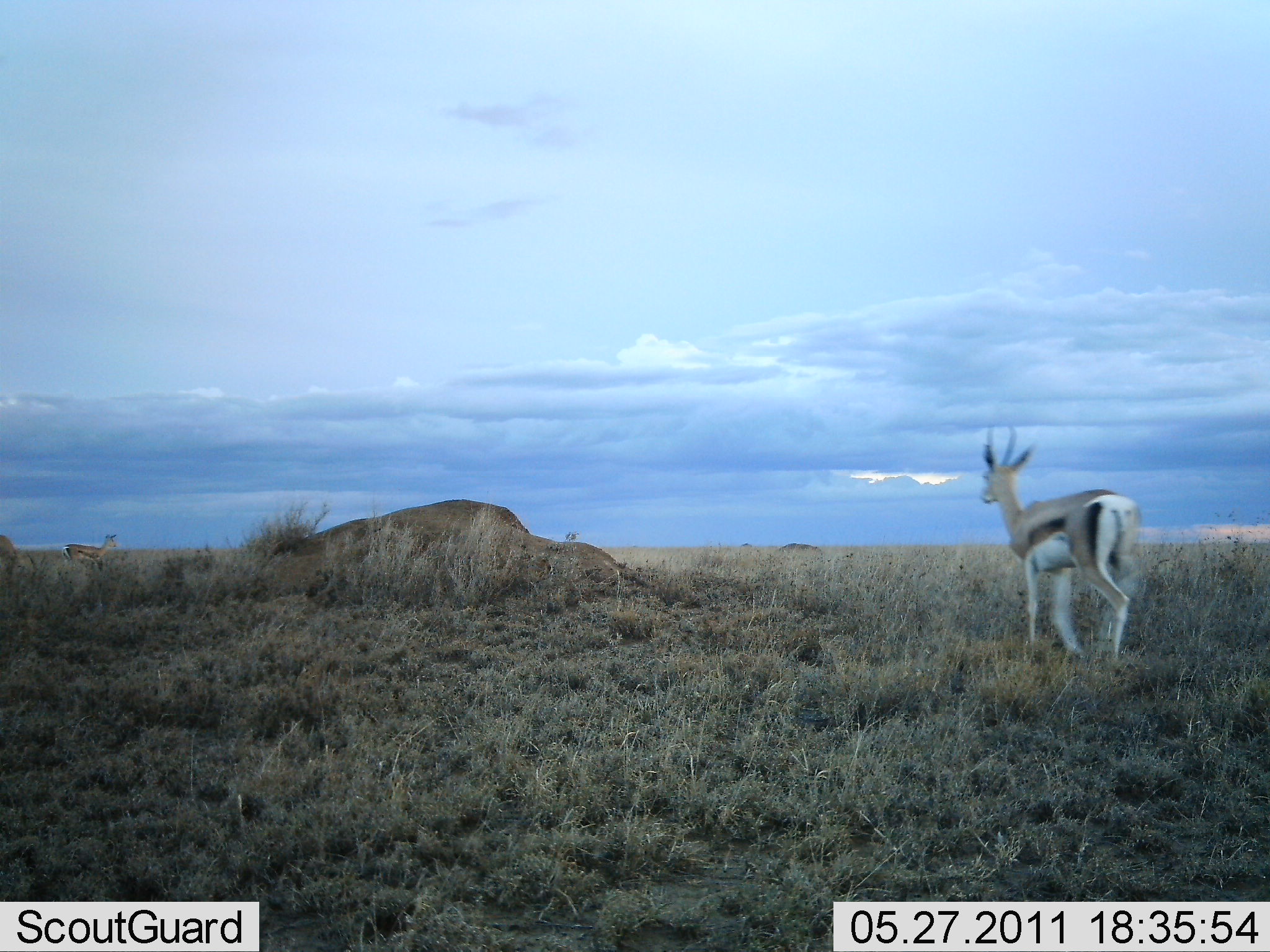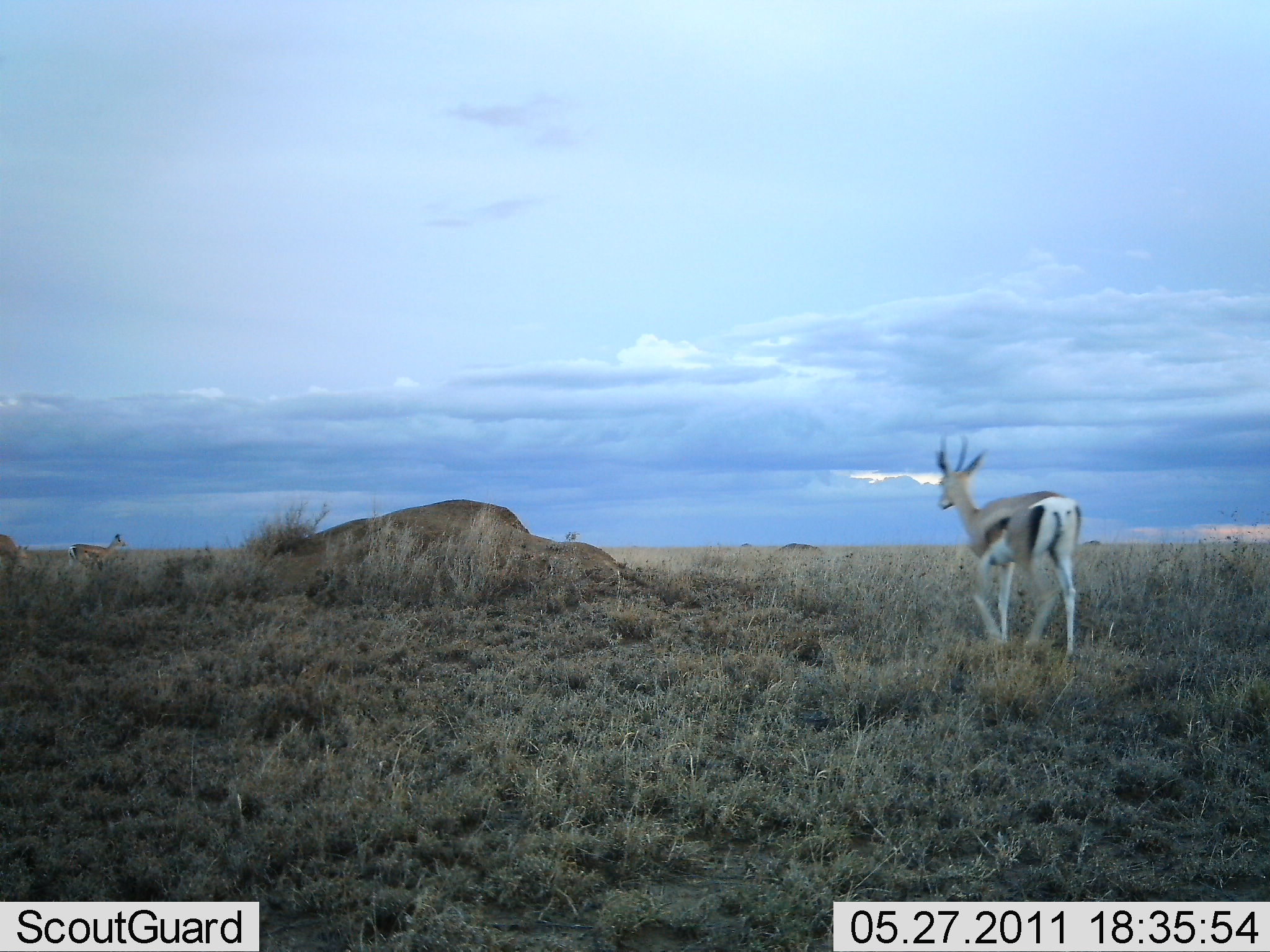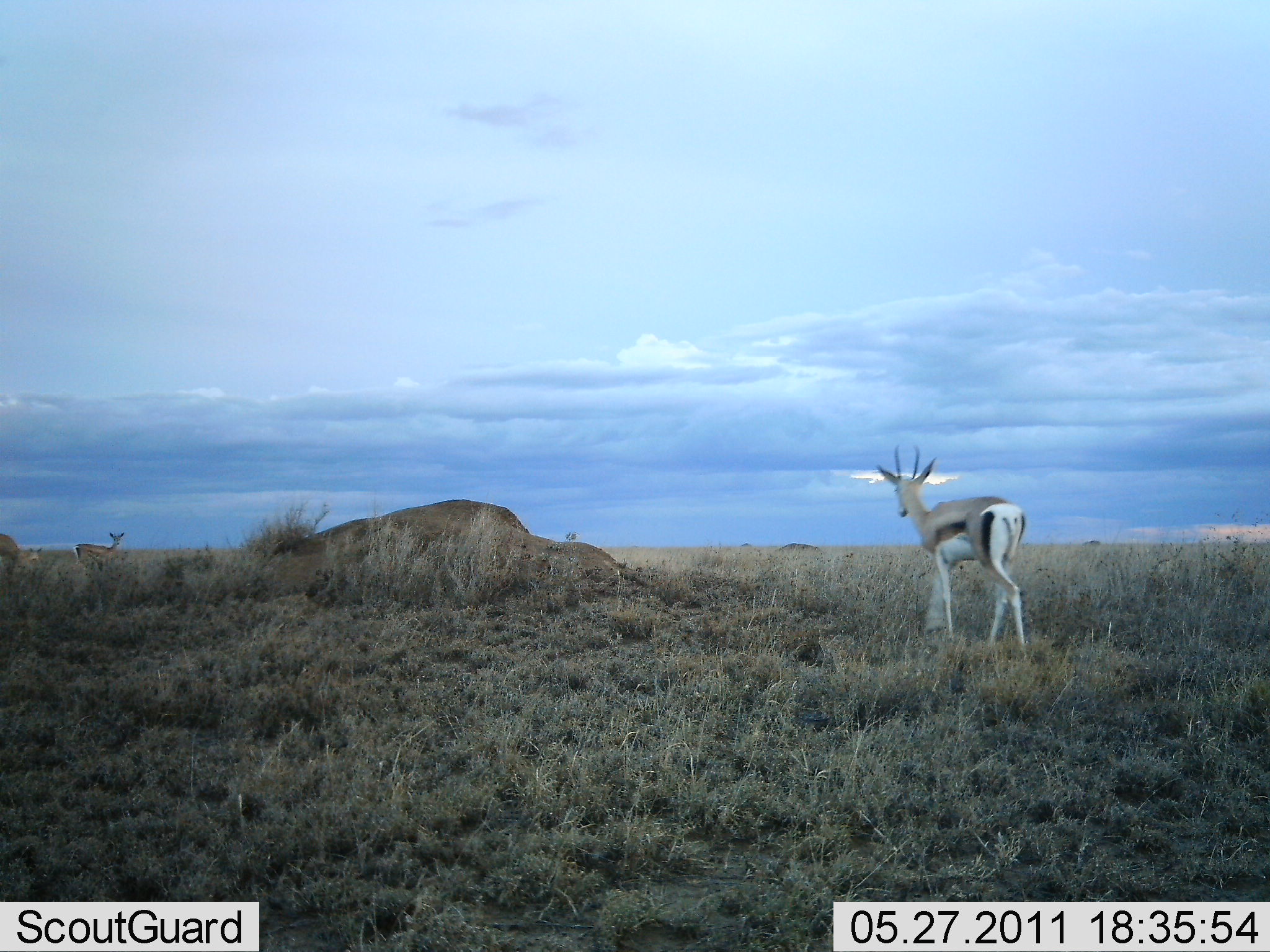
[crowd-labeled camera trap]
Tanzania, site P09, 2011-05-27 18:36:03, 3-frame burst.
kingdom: Animalia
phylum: Chordata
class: Mammalia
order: Artiodactyla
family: Bovidae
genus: Eudorcas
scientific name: Eudorcas thomsonii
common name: thomson's gazelle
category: gazellethomsons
Gazellethomsons (thomson's gazelle) (Eudorcas thomsonii), count 2. Behavior (volunteer vote fractions): standing 31%, resting 0%, moving 100%, interacting 8%. Young present (vote fraction): 0%. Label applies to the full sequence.